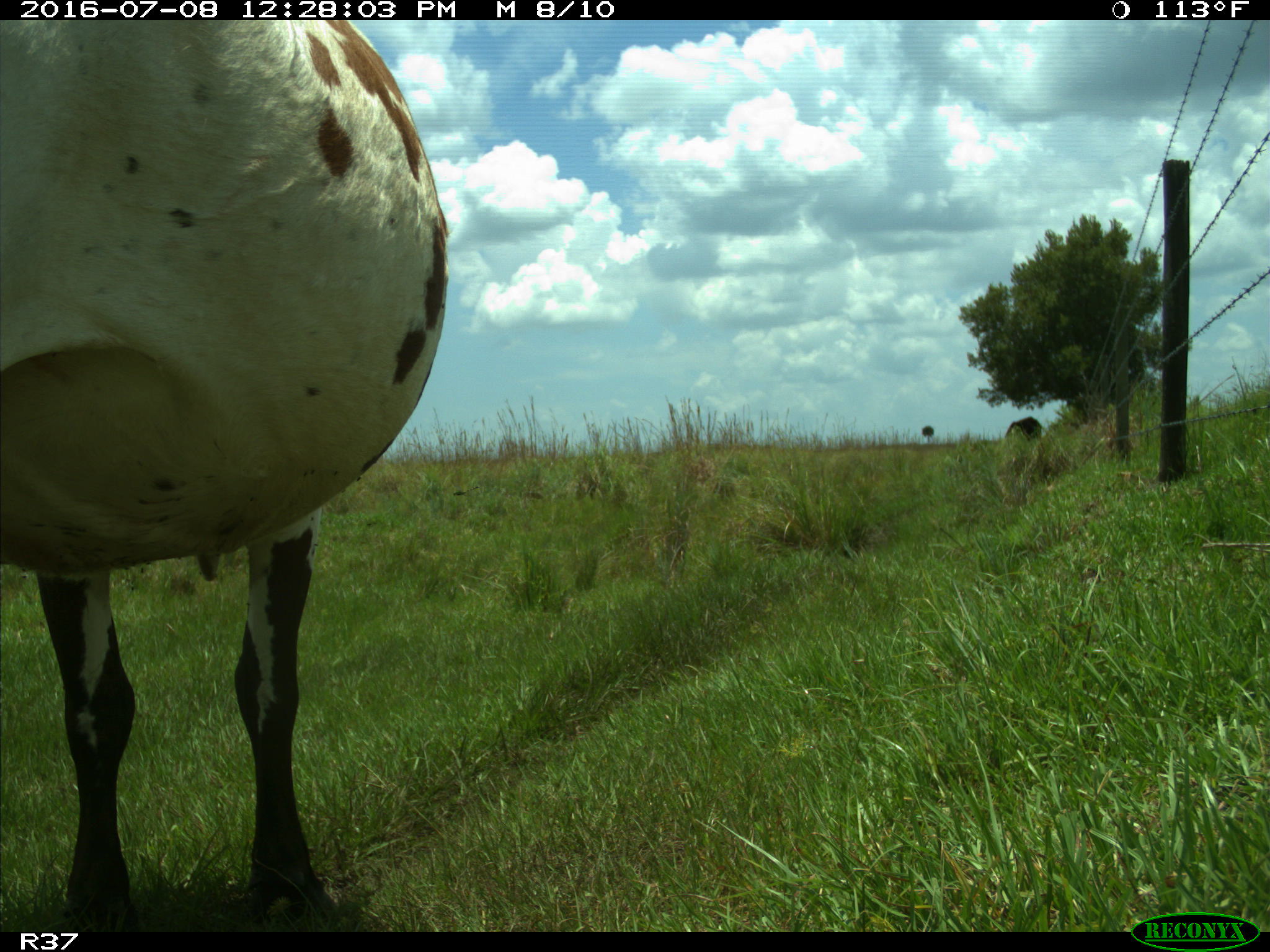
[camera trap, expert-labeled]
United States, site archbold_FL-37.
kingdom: Animalia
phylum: Chordata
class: Mammalia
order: Artiodactyla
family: Bovidae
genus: Bos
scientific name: Bos taurus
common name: domestic cow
Bos taurus (domestic cow).